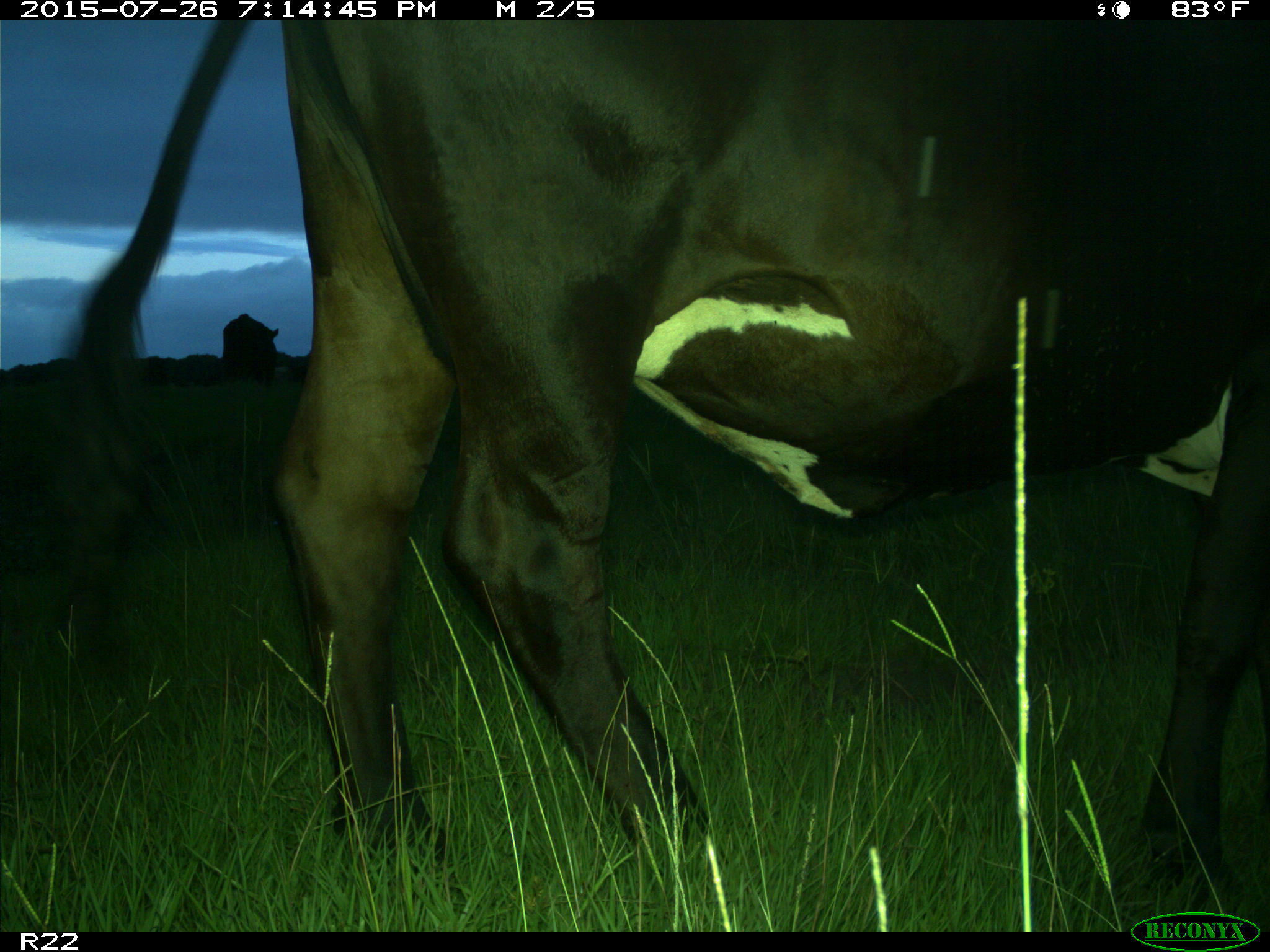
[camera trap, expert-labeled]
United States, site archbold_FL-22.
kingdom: Animalia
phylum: Chordata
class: Mammalia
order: Artiodactyla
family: Bovidae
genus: Bos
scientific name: Bos taurus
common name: domestic cow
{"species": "Bos taurus (domestic cow)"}